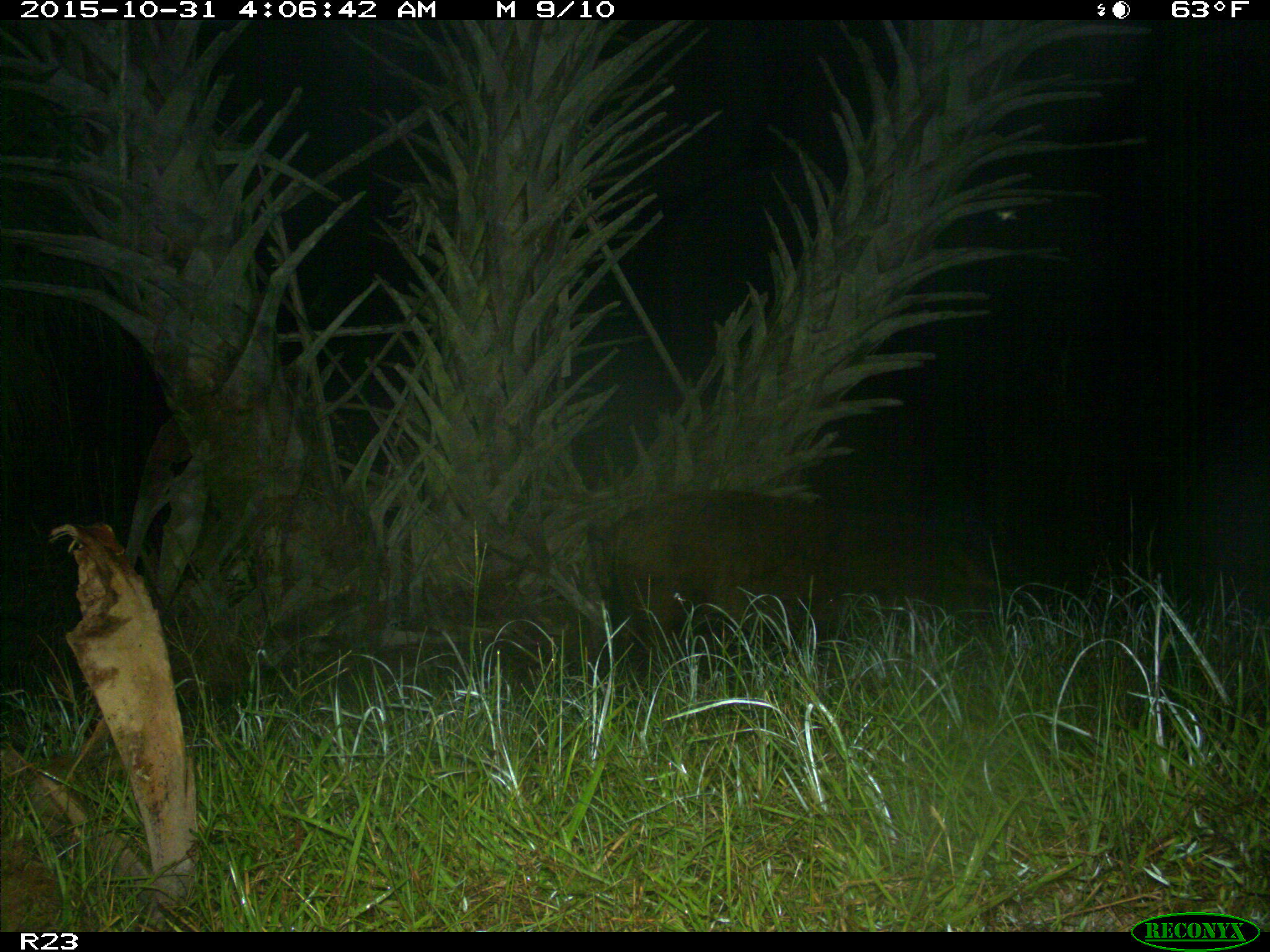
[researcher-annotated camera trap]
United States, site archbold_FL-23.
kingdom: Animalia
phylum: Chordata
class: Mammalia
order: Artiodactyla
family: Suidae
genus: Sus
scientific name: Sus scrofa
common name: wild boar